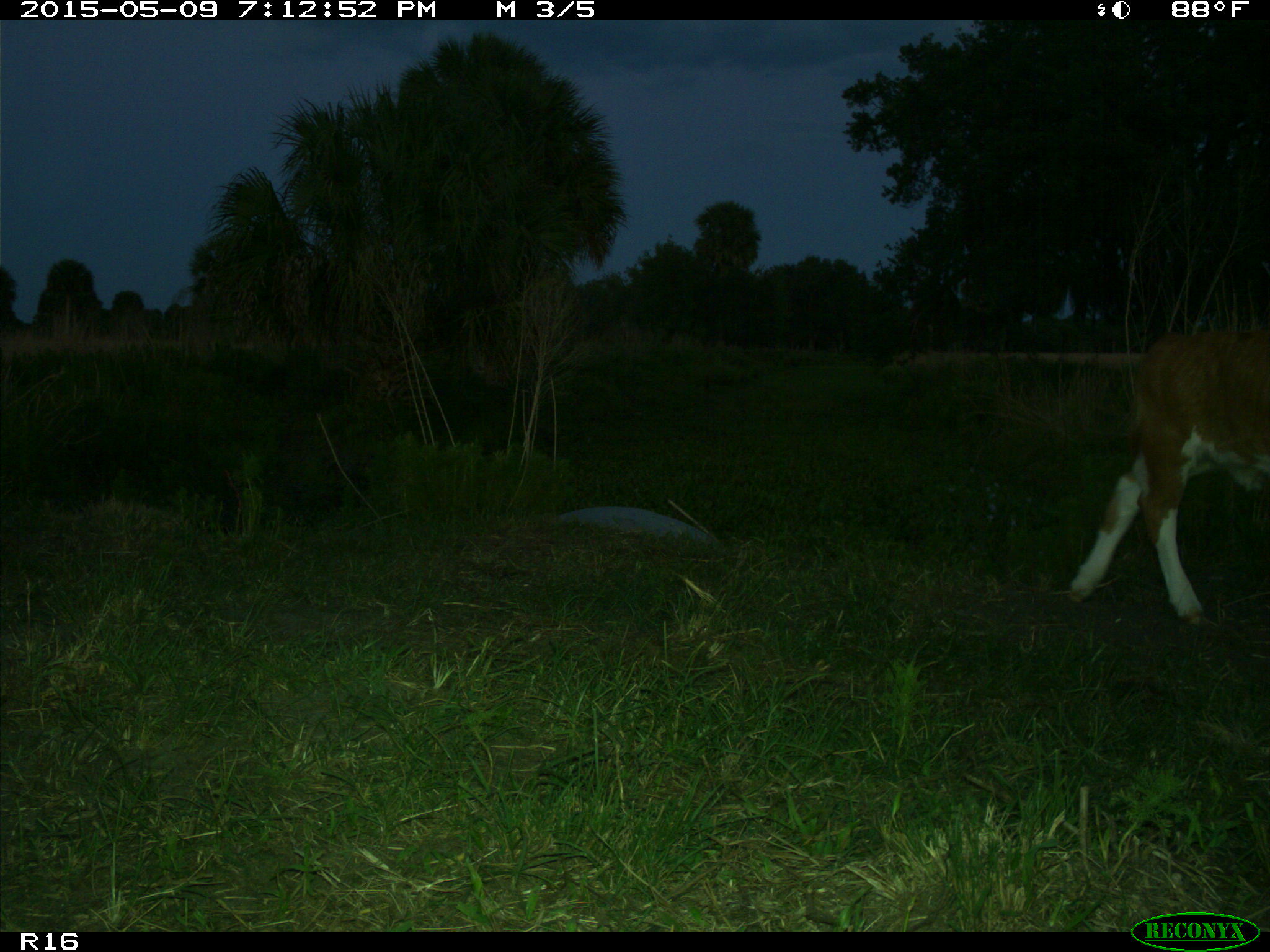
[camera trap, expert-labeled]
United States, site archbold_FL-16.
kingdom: Animalia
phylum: Chordata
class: Mammalia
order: Artiodactyla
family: Bovidae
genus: Bos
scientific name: Bos taurus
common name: domestic cow